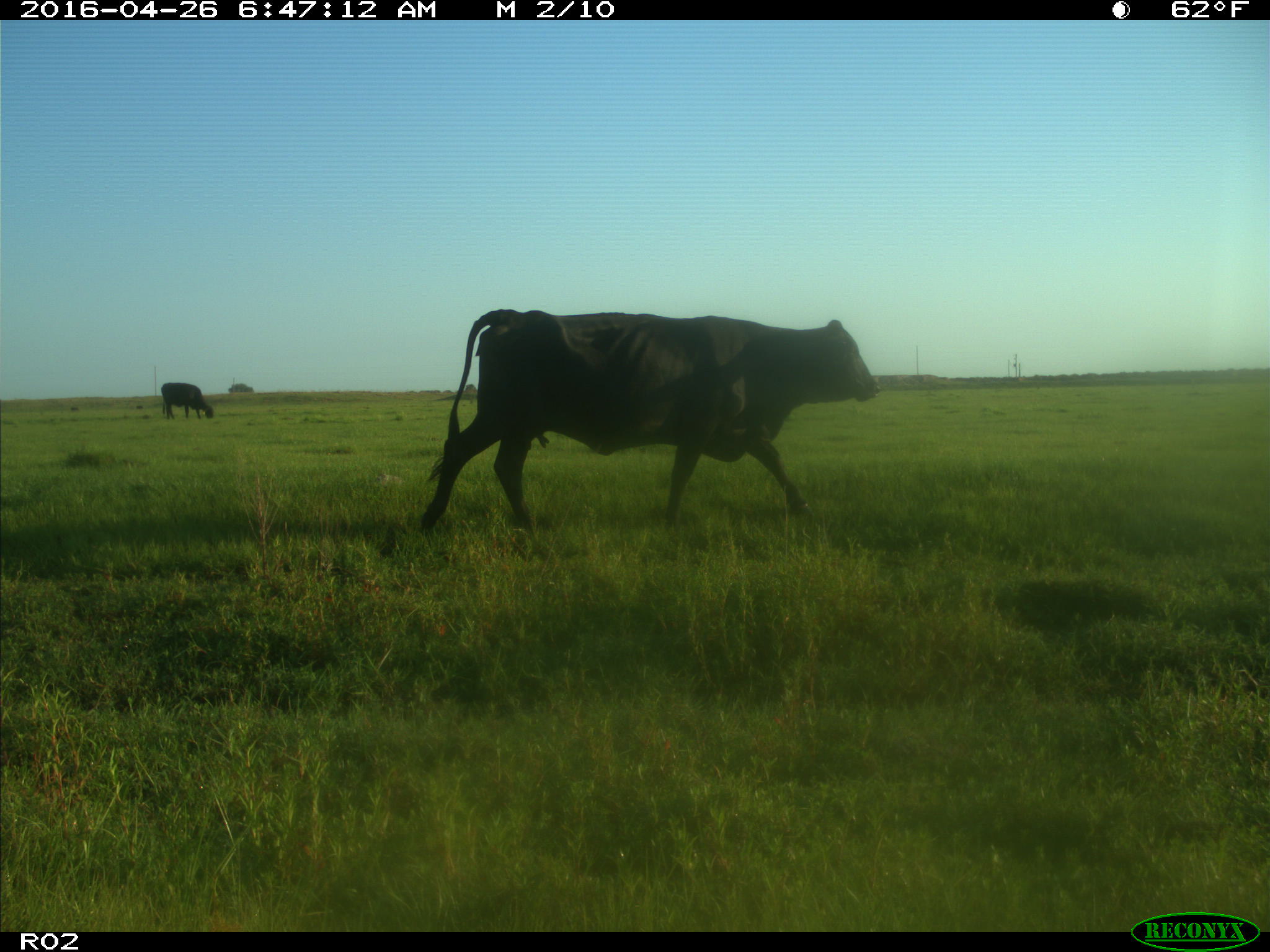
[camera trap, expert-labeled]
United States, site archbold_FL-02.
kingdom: Animalia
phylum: Chordata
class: Mammalia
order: Artiodactyla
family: Bovidae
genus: Bos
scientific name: Bos taurus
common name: domestic cow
Bos taurus (domestic cow).